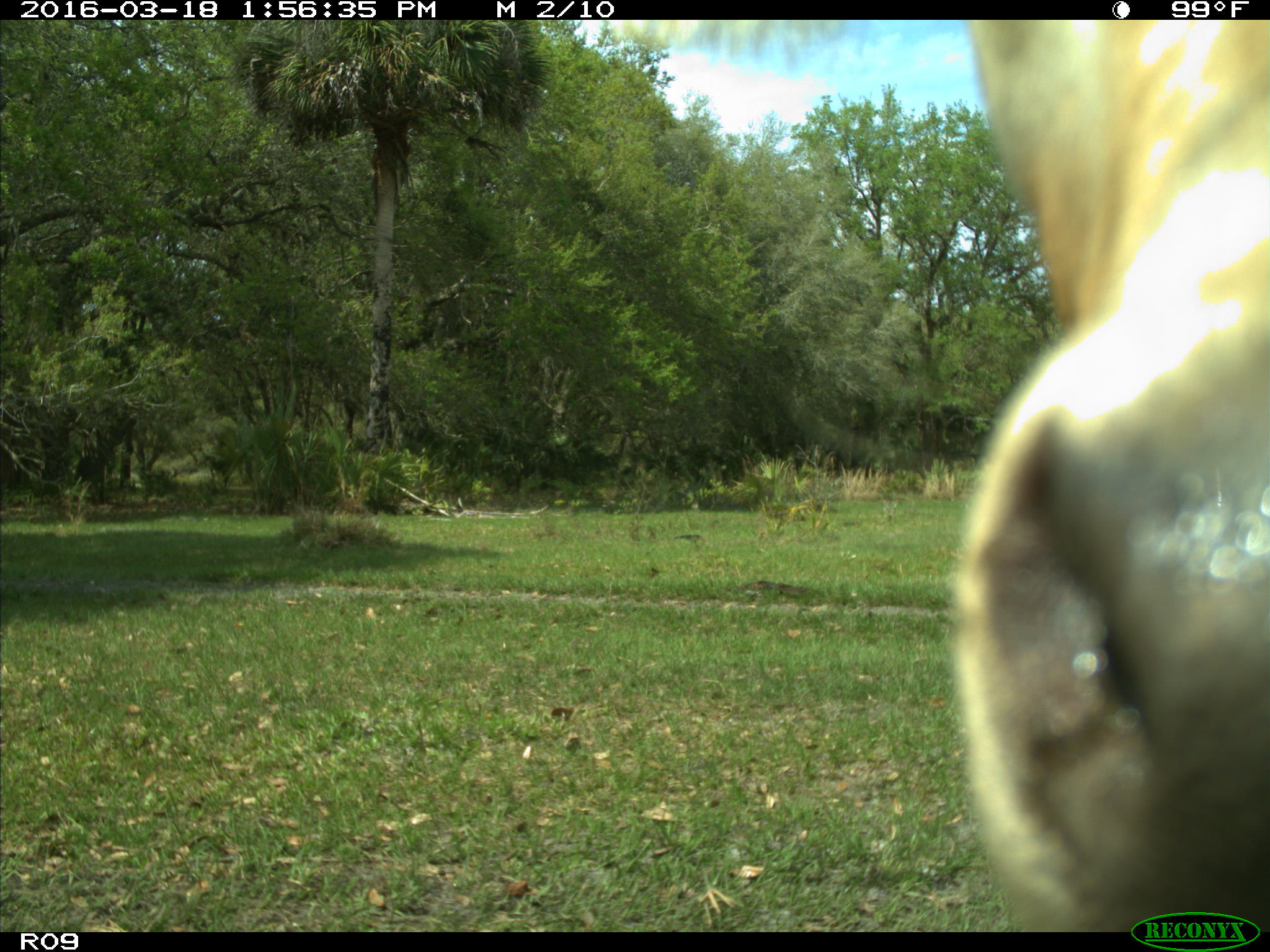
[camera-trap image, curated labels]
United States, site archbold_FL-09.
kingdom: Animalia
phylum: Chordata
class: Mammalia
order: Artiodactyla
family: Bovidae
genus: Bos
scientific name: Bos taurus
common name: domestic cow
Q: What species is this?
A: Bos taurus (domestic cow).